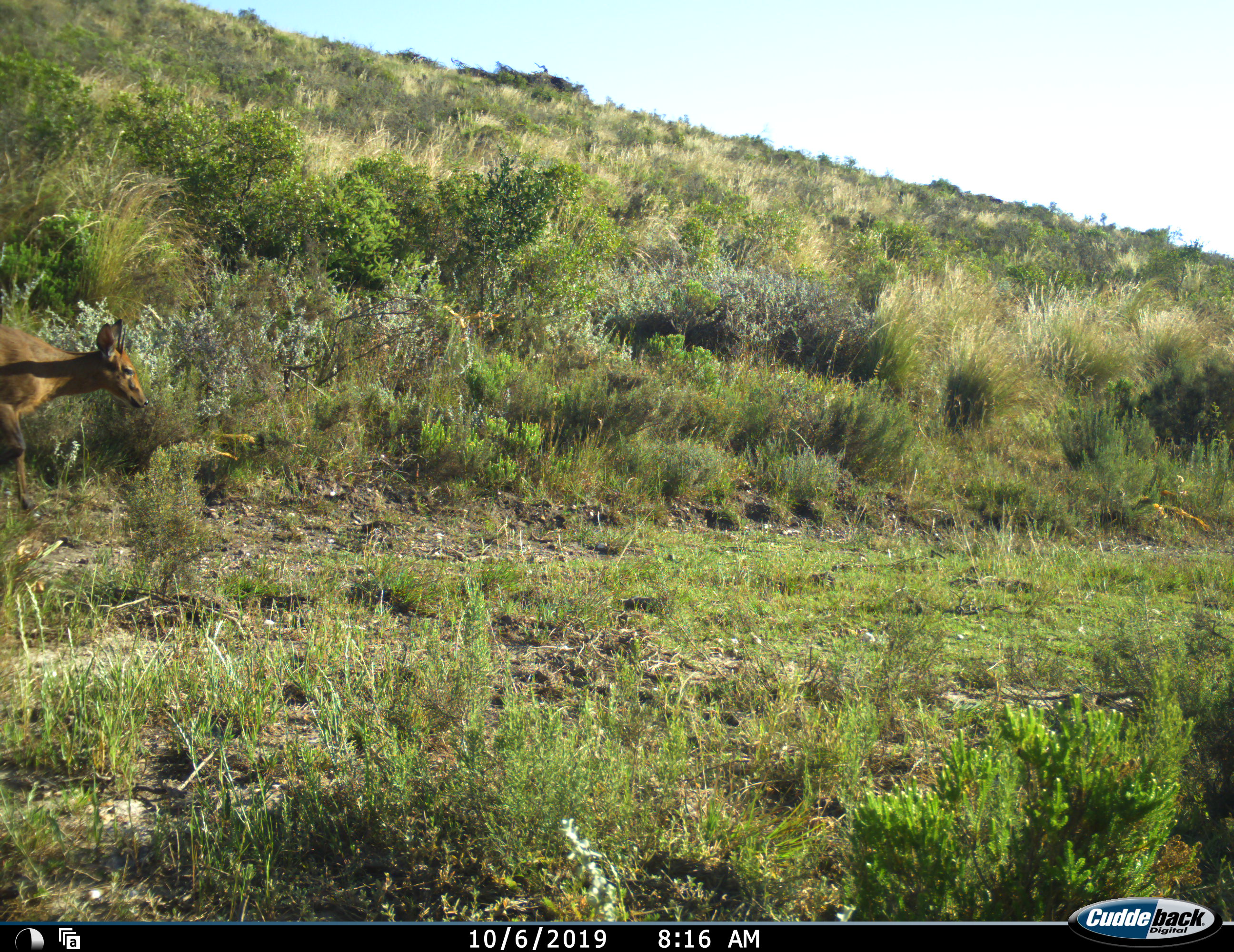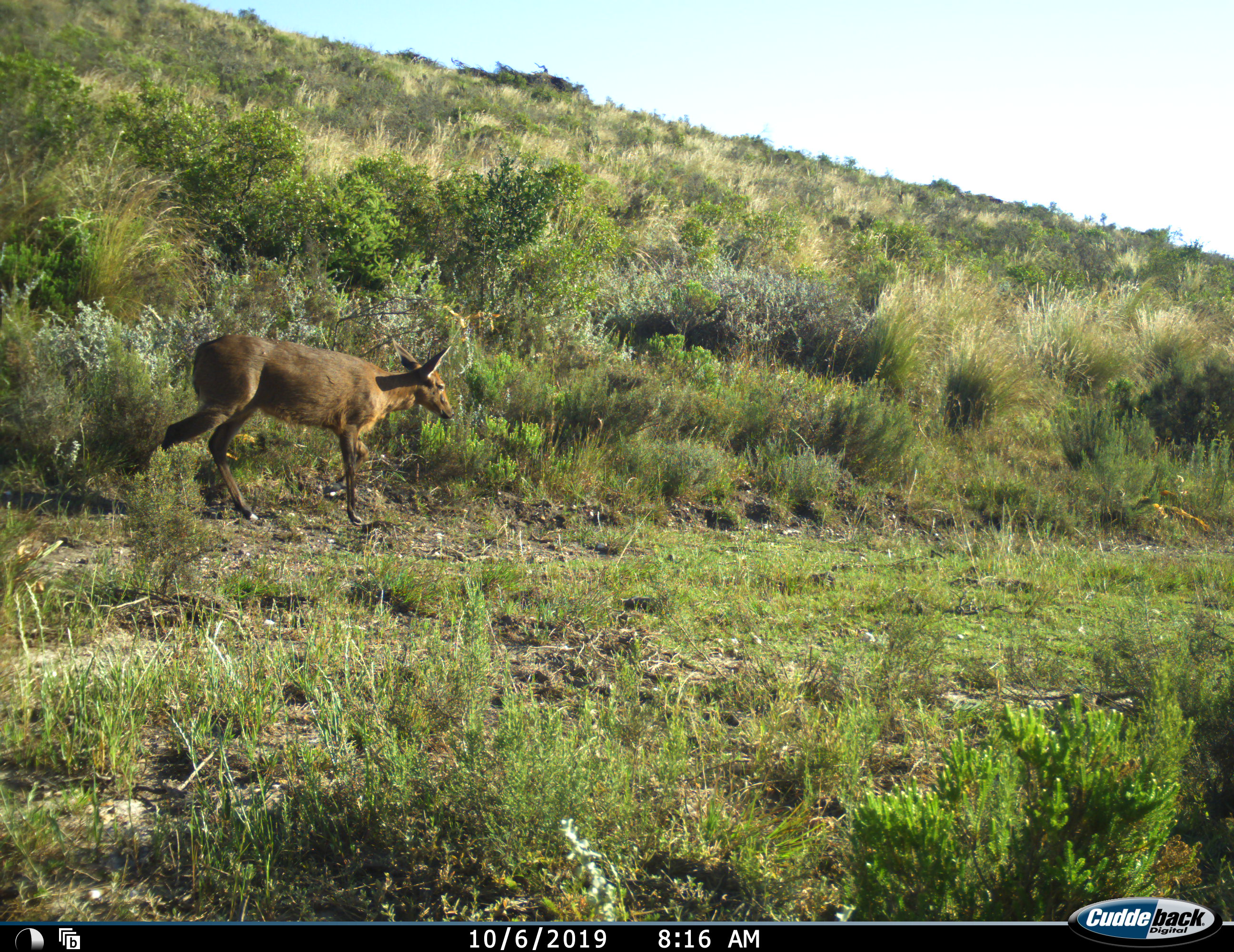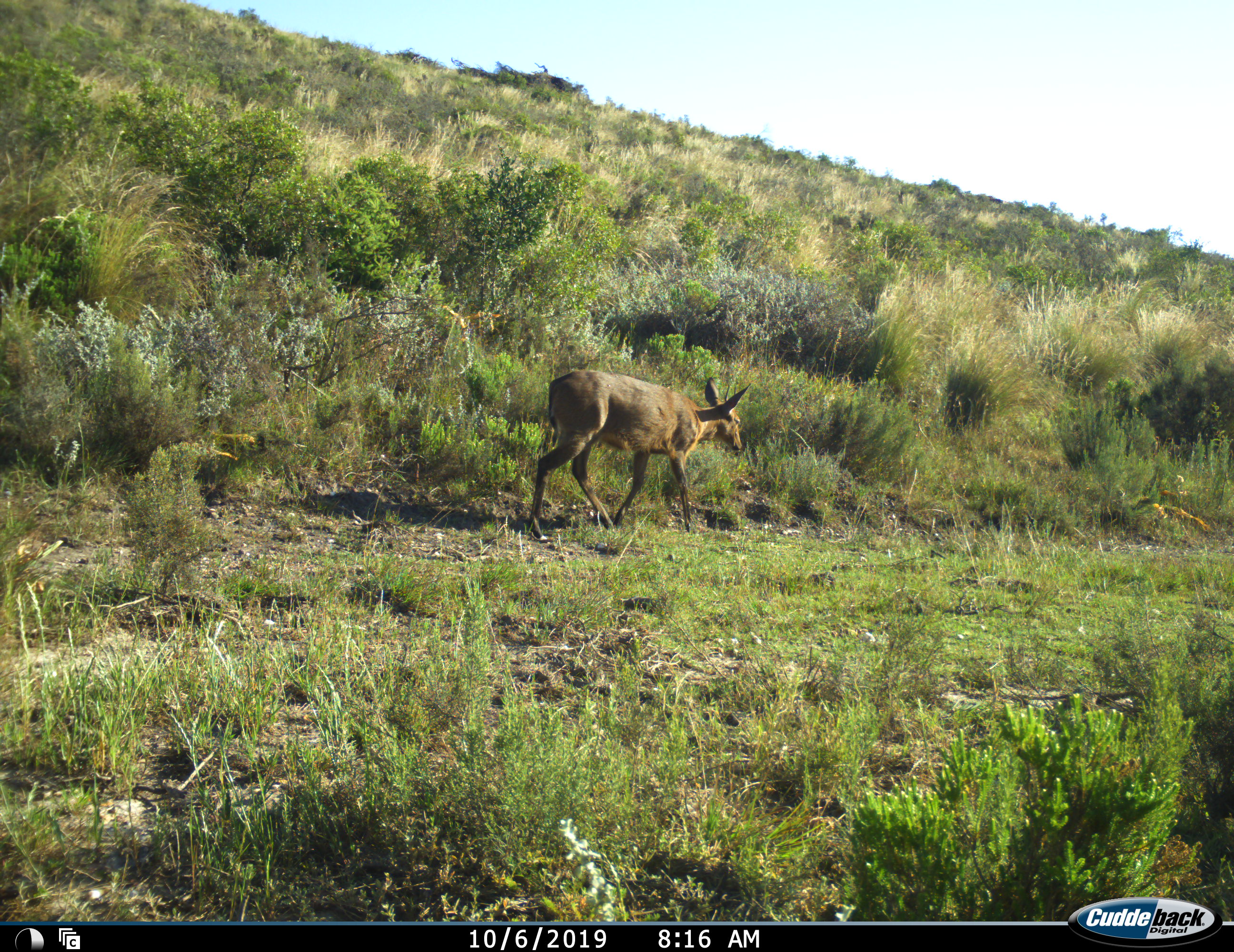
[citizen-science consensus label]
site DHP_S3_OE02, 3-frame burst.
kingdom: Animalia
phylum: Chordata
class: Mammalia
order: Artiodactyla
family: Bovidae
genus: Sylvicapra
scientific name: Sylvicapra grimmia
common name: common duiker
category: duikercommongrey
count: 1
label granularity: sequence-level